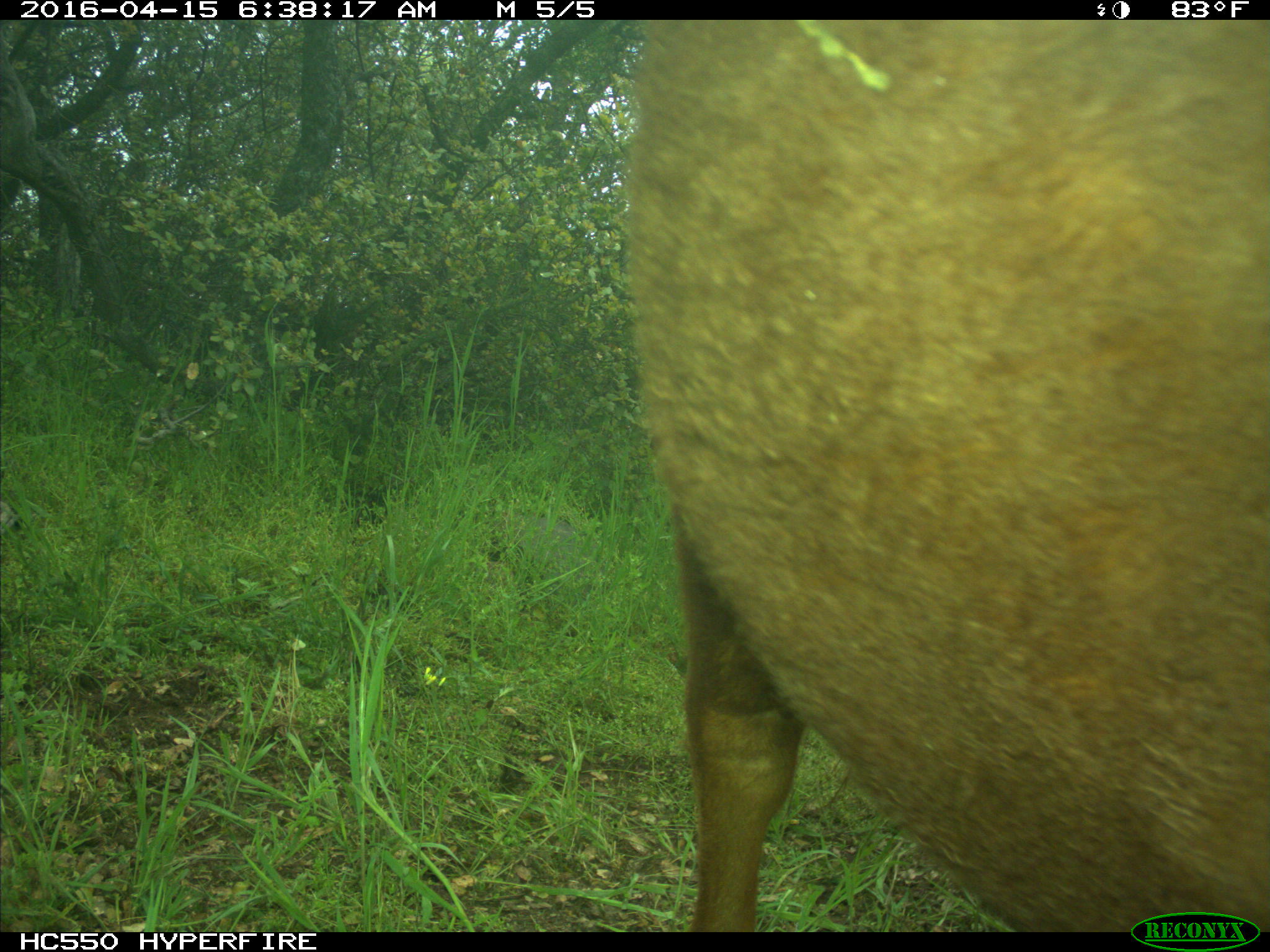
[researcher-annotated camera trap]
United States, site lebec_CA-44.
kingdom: Animalia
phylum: Chordata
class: Mammalia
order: Artiodactyla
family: Bovidae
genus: Bos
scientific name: Bos taurus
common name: domestic cow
Bos taurus (domestic cow).